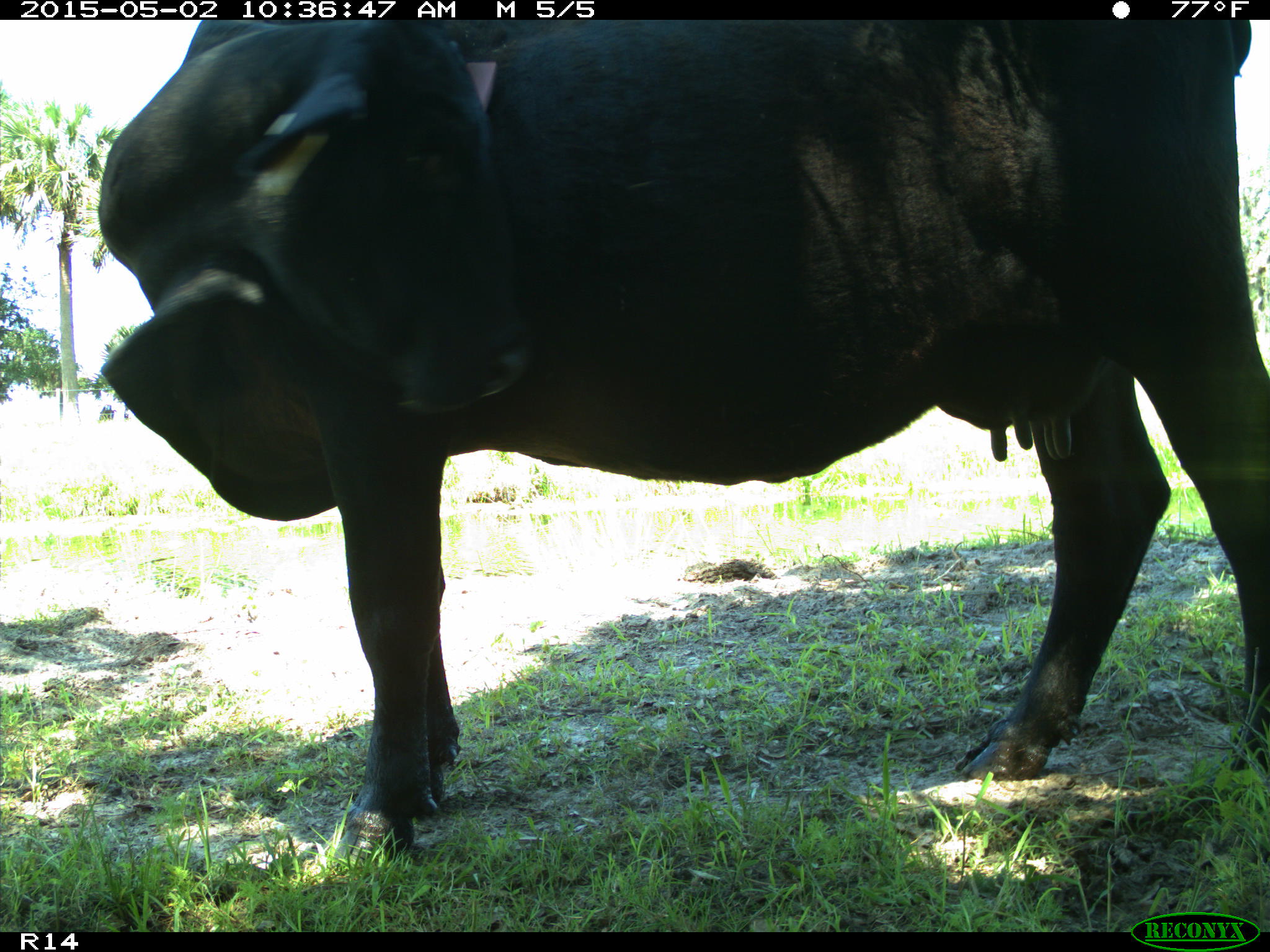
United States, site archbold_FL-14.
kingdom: Animalia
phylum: Chordata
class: Mammalia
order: Artiodactyla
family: Bovidae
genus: Bos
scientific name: Bos taurus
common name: domestic cow